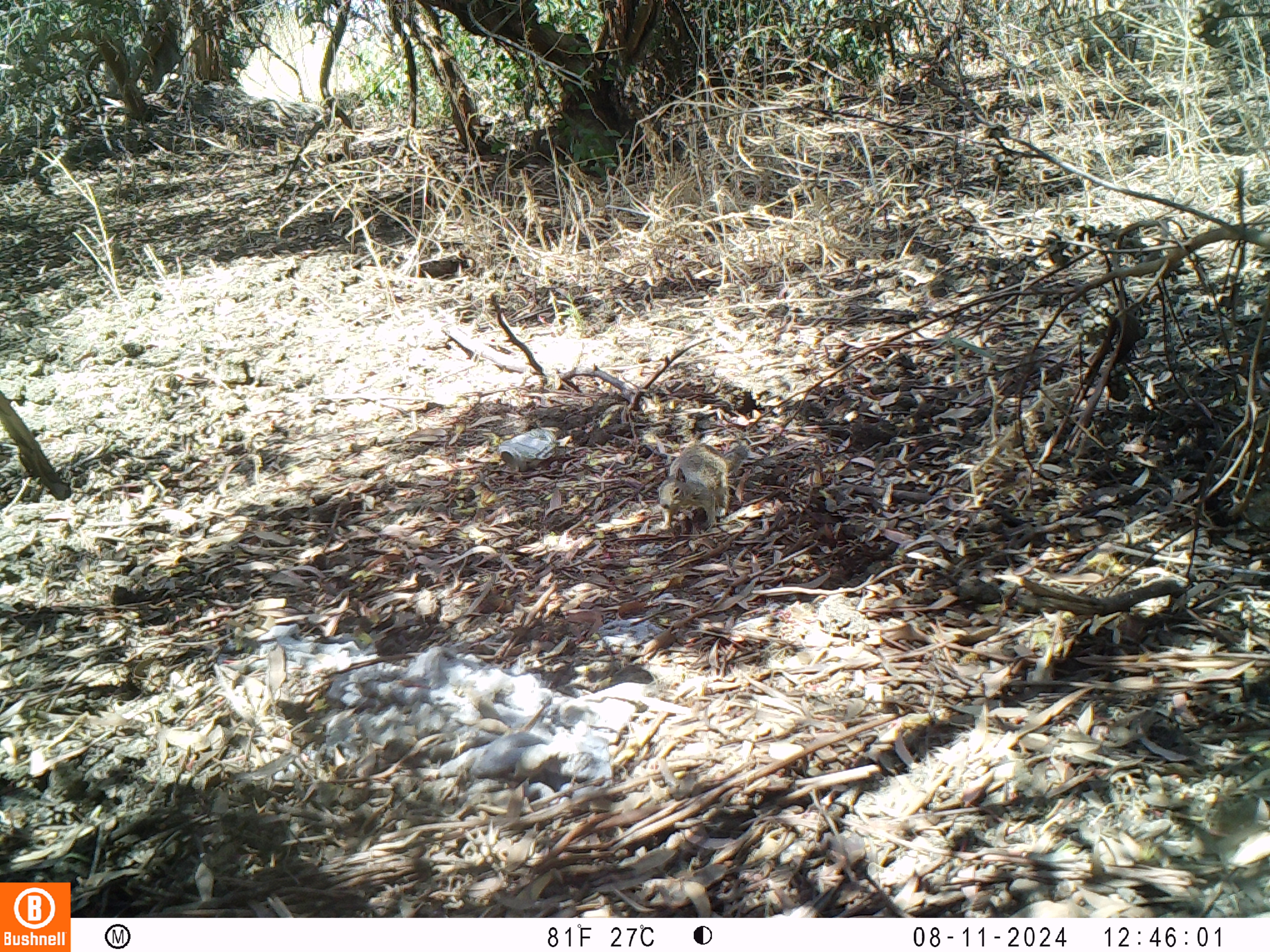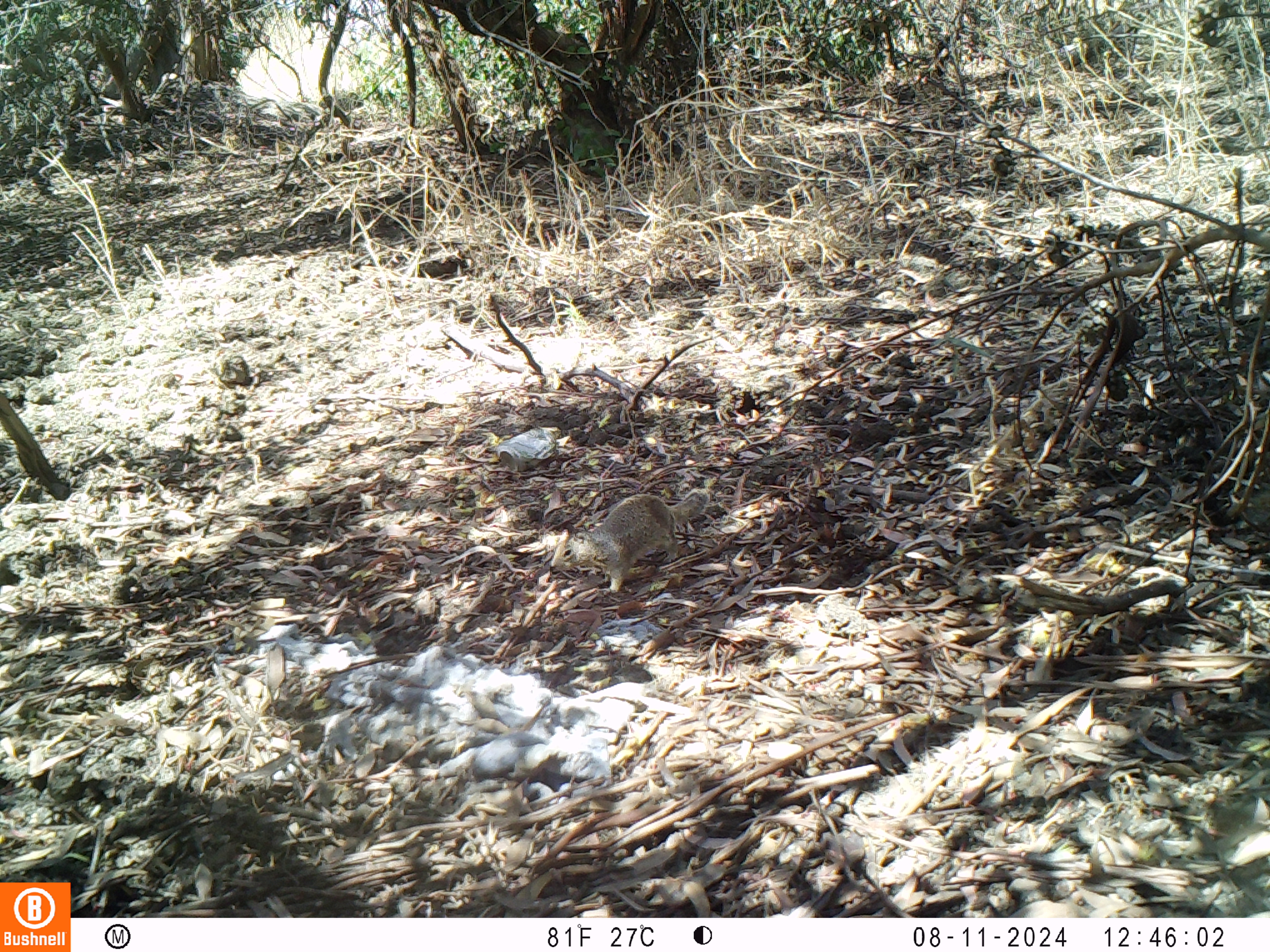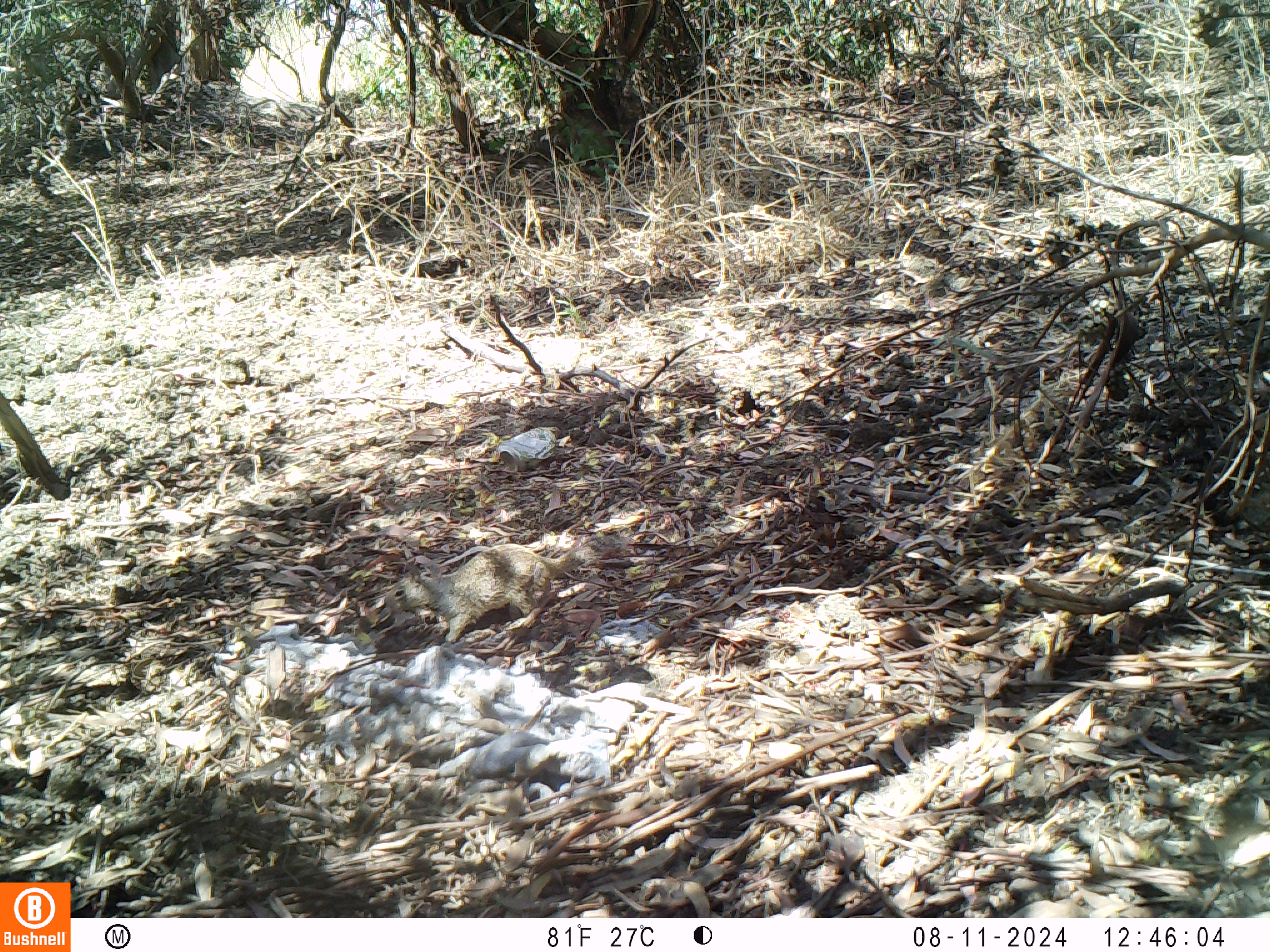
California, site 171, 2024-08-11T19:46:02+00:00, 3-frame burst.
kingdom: Animalia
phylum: Chordata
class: Mammalia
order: Rodentia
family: Sciuridae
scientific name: Sciuridae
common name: squirrel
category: unknown squirrel